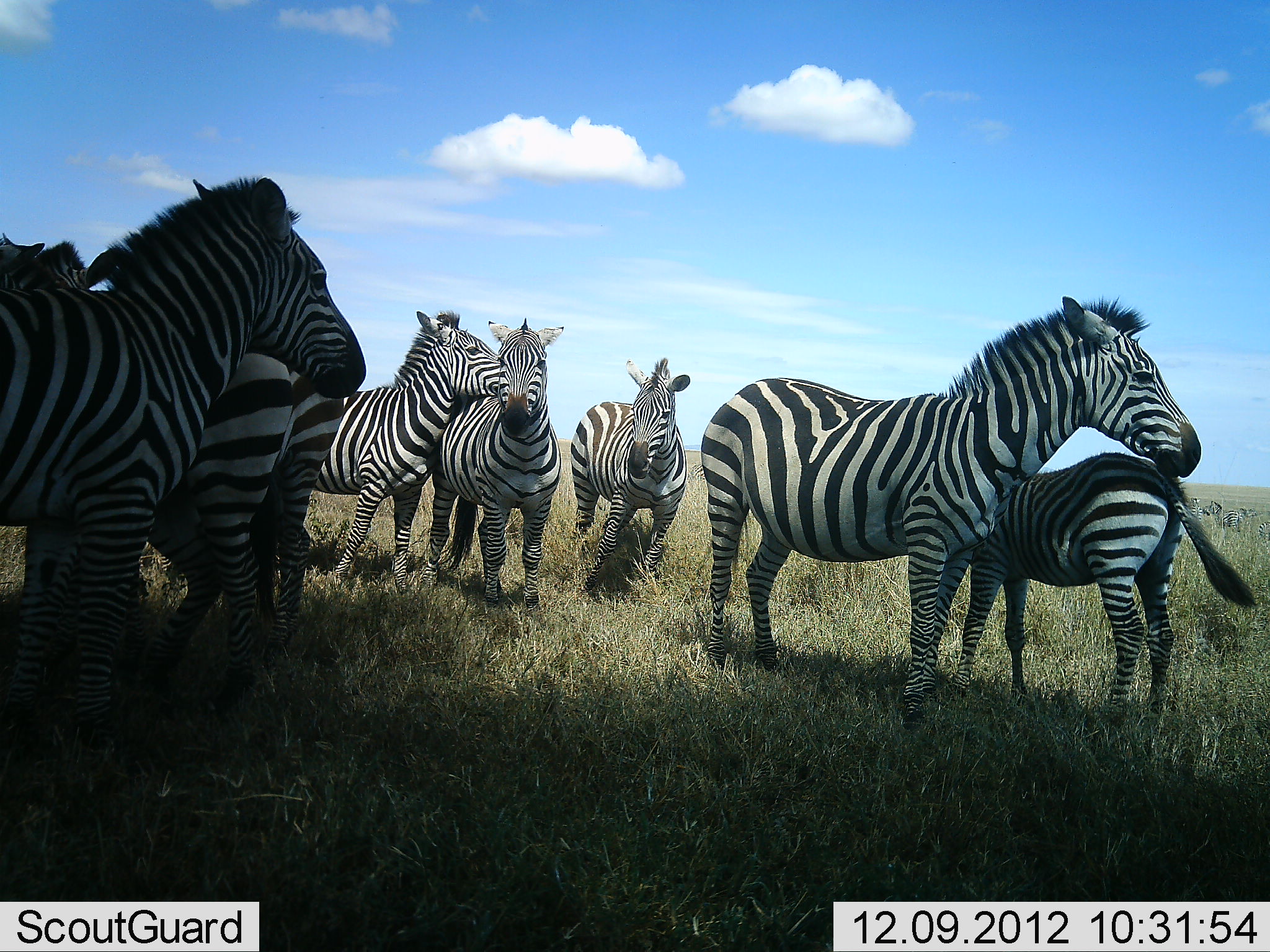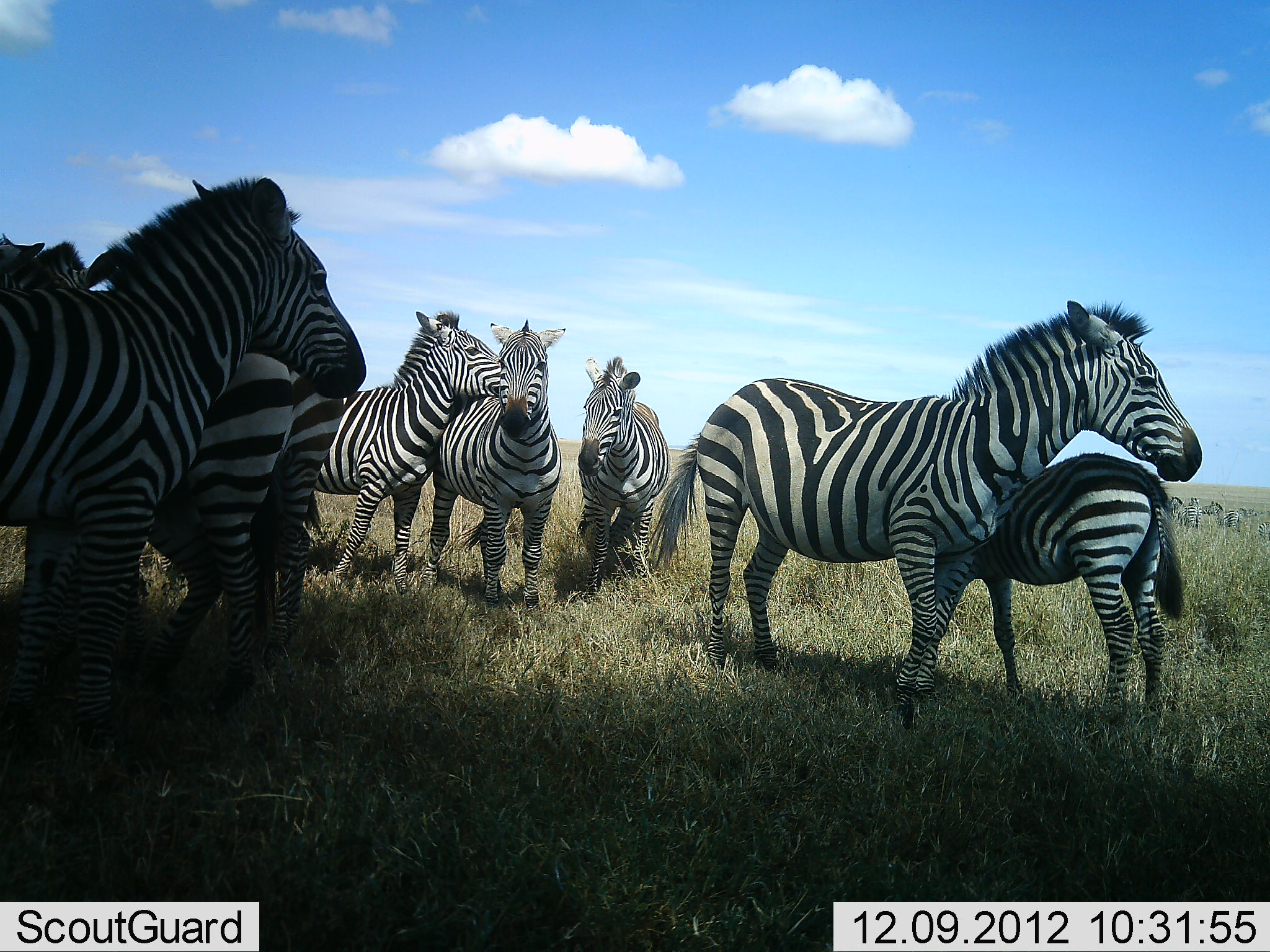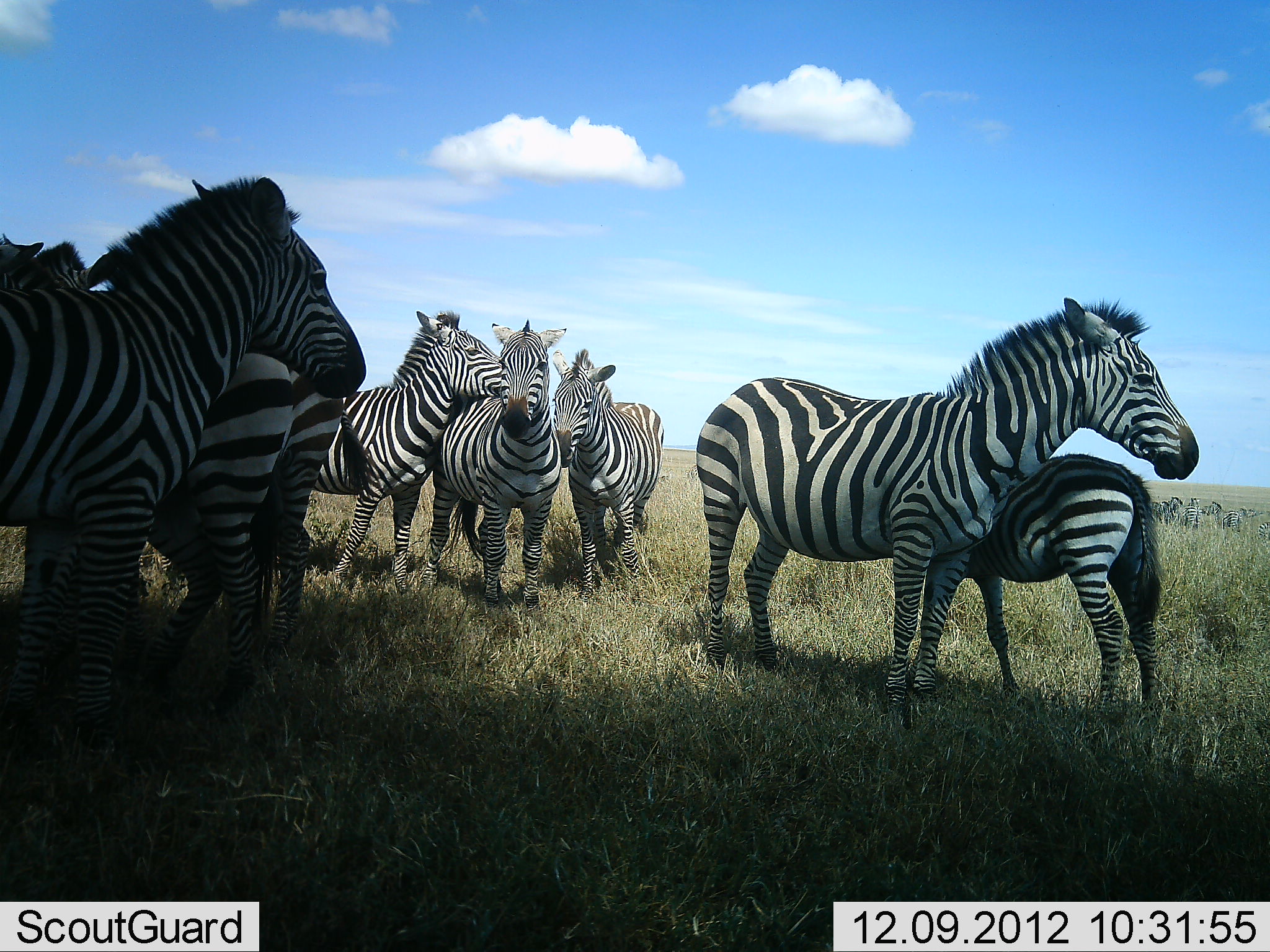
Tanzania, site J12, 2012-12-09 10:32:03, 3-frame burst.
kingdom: Animalia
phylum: Chordata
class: Mammalia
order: Perissodactyla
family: Equidae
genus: Equus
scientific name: Equus quagga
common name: plains zebra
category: zebra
Zebra (plains zebra) (Equus quagga), count 8. Behavior (volunteer vote fractions): standing 100%, resting 10%, moving 10%, interacting 70%. Young present (vote fraction): 100%. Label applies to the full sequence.